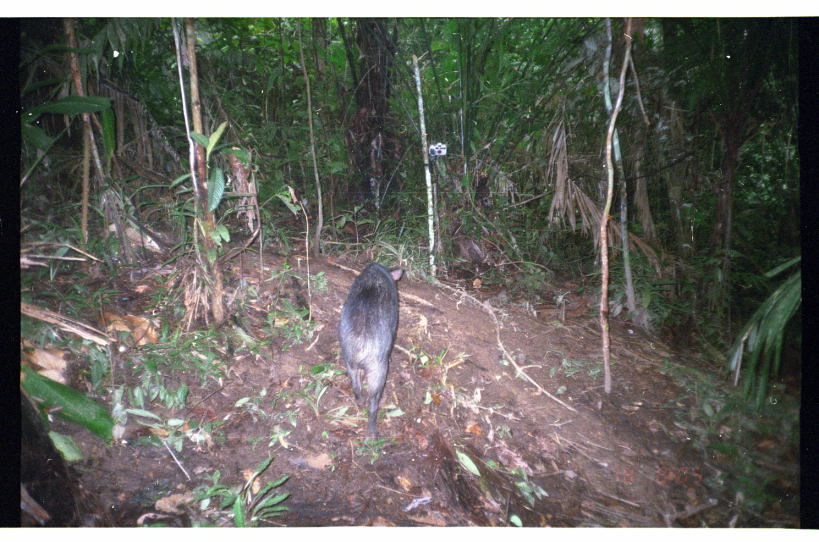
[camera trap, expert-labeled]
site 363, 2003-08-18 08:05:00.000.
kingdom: Animalia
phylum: Chordata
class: Mammalia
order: Artiodactyla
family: Tayassuidae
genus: Tayassu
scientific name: Tayassu pecari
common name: white-lipped peccary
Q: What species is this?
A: Tayassu pecari (white-lipped peccary).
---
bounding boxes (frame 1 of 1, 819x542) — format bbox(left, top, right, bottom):
tayassu pecari: bbox(338, 263, 405, 443)